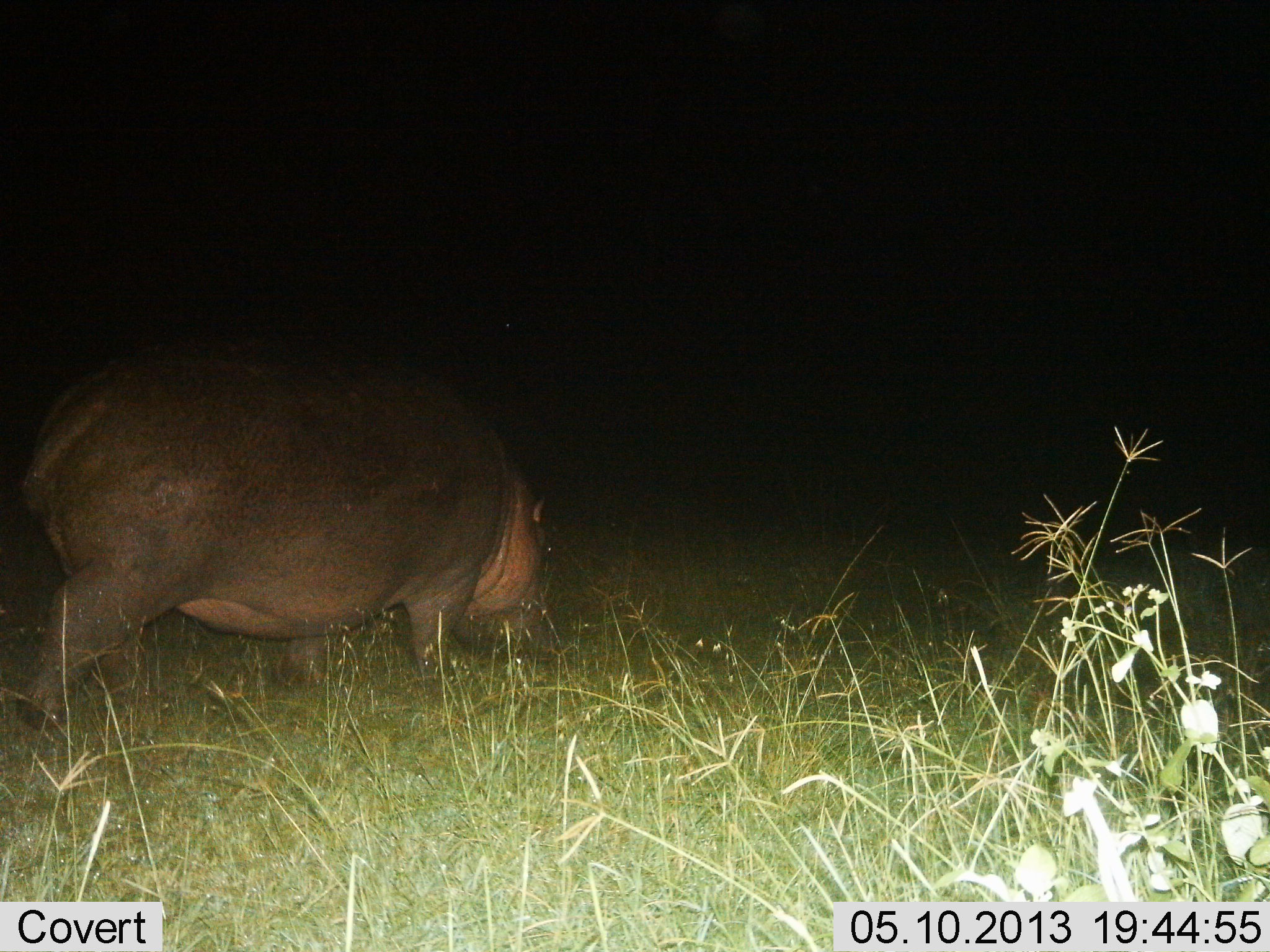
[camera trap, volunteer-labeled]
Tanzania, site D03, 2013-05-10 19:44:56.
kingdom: Animalia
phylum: Chordata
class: Mammalia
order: Artiodactyla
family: Hippopotamidae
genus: Hippopotamus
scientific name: Hippopotamus amphibius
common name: hippopotamus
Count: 1.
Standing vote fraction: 20%.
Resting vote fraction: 0%.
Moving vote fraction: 40%.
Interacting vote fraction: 0%.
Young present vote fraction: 0%.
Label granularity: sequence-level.